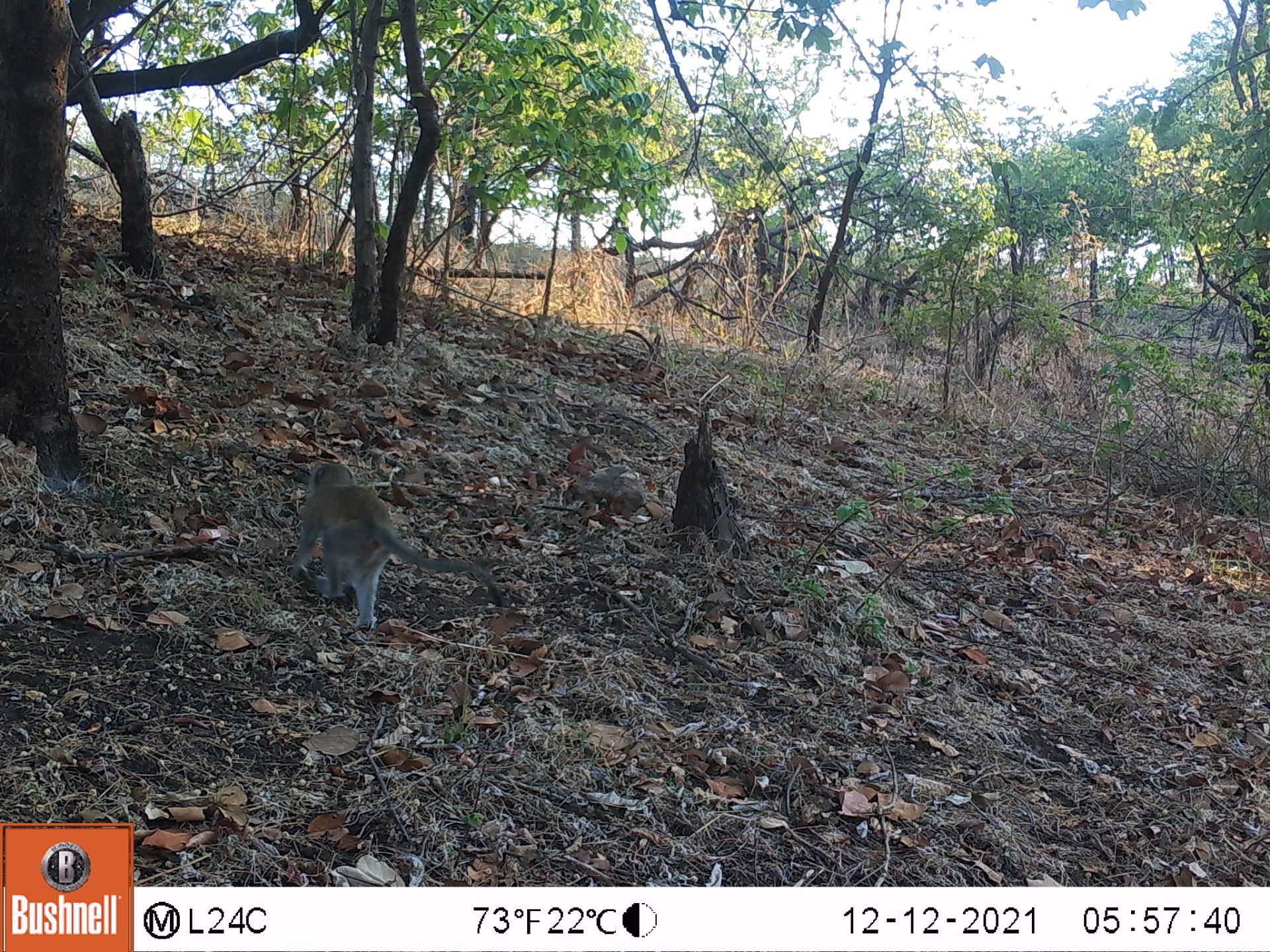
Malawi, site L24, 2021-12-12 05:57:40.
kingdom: Animalia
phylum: Chordata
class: Mammalia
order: Primates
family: Cercopithecidae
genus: Chlorocebus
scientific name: Chlorocebus pygerythrus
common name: vervet monkey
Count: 1.